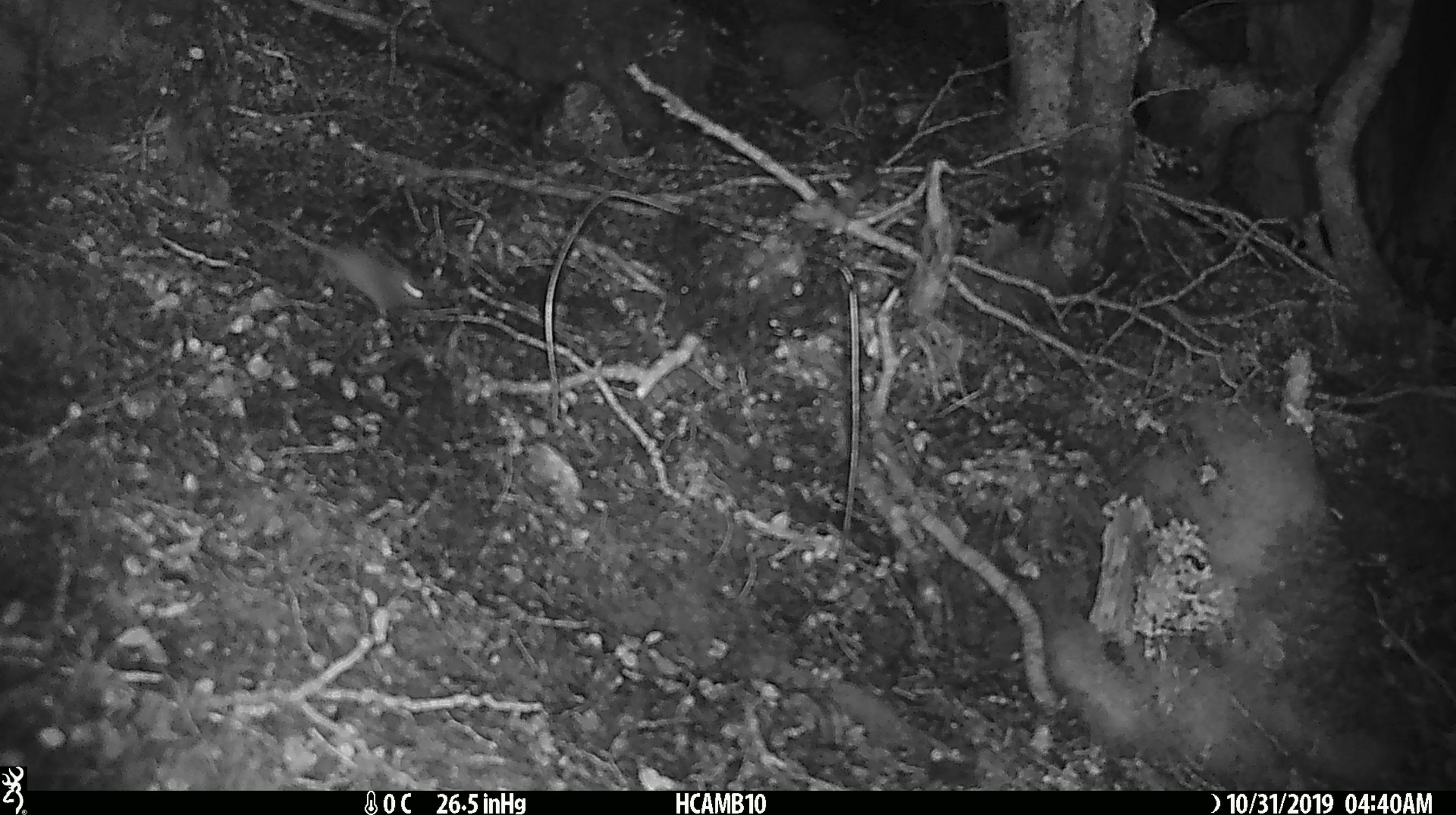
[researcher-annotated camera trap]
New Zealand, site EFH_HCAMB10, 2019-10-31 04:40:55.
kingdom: Animalia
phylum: Chordata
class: Mammalia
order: Rodentia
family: Muridae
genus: Mus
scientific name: Mus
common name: mouse